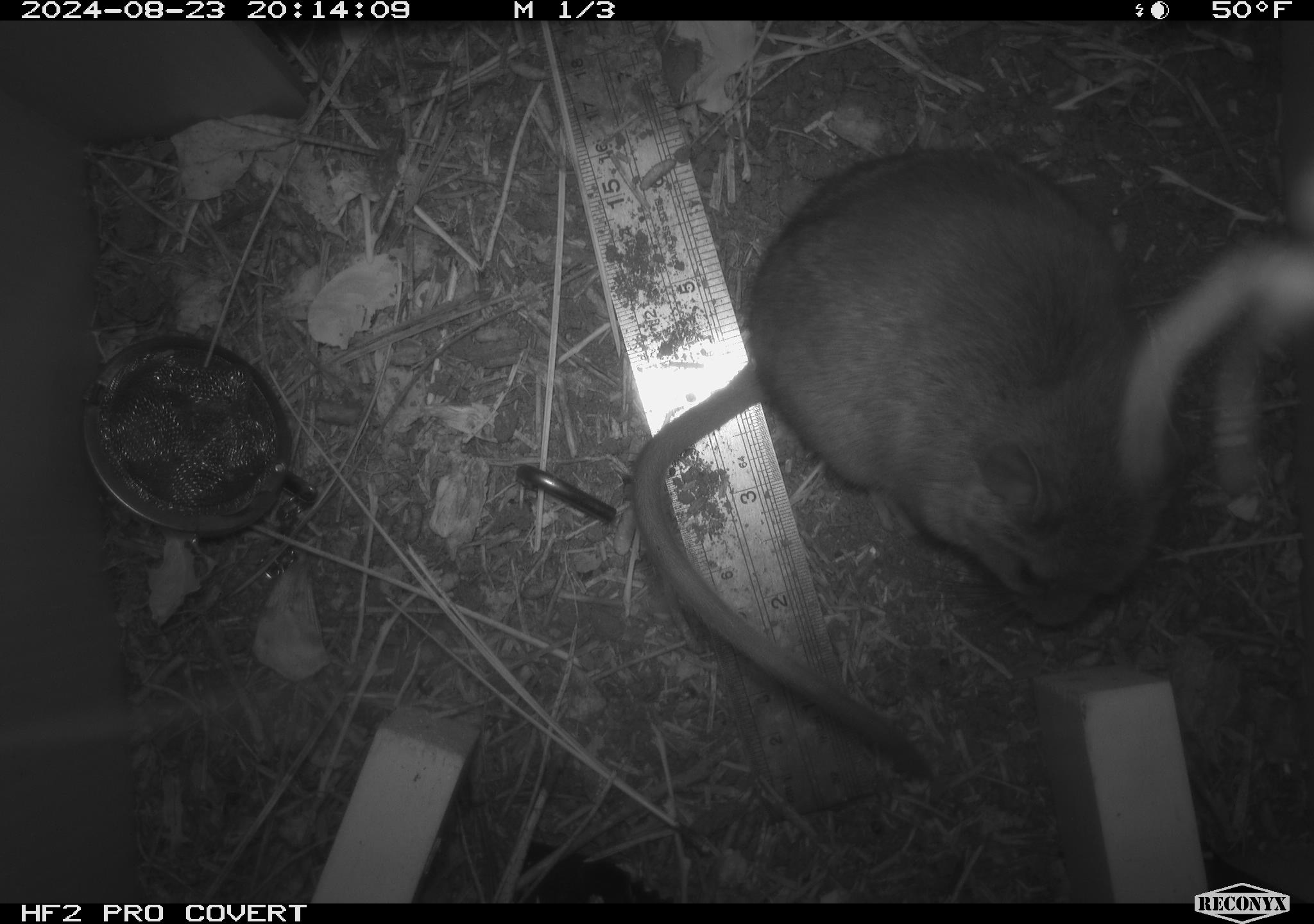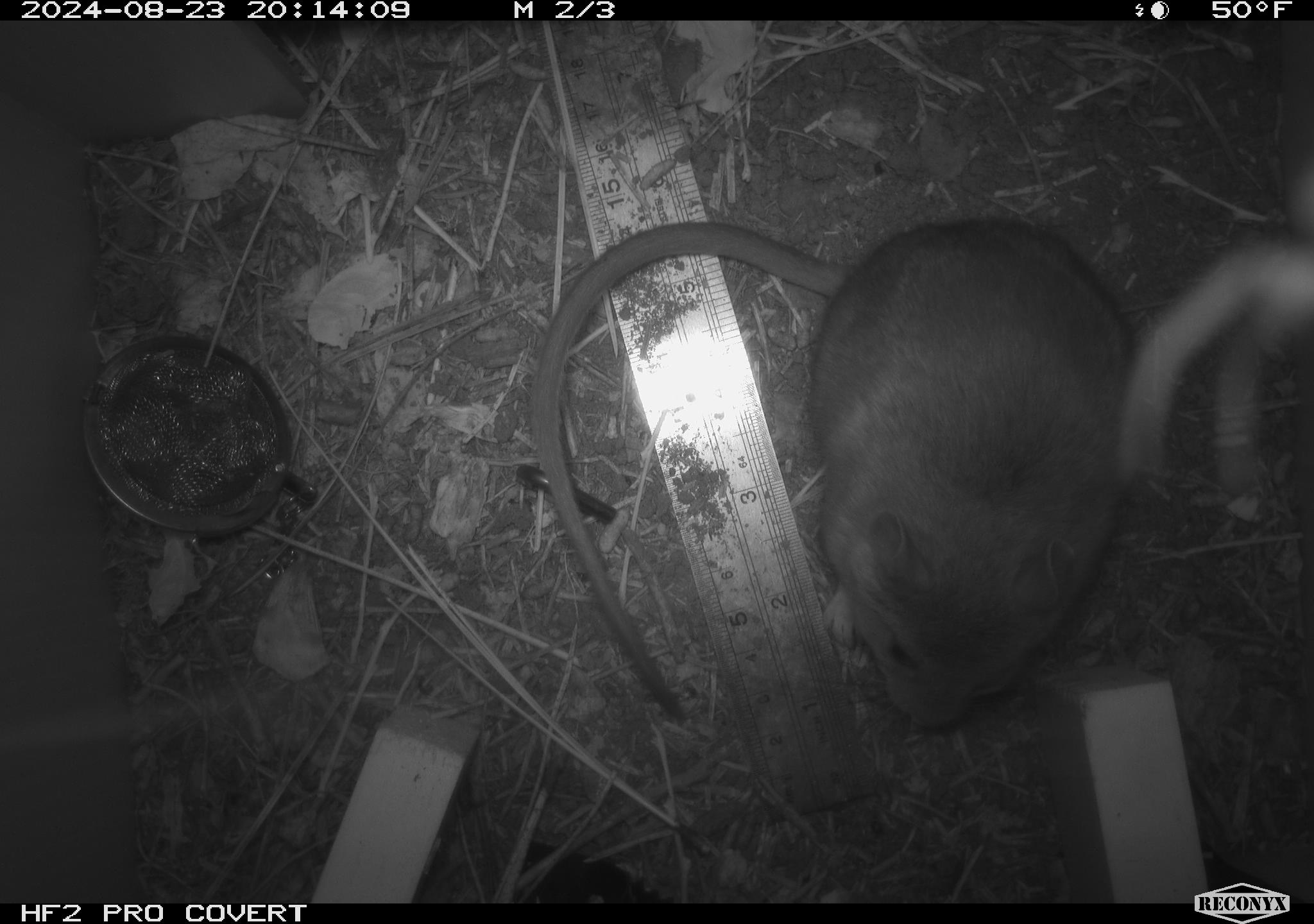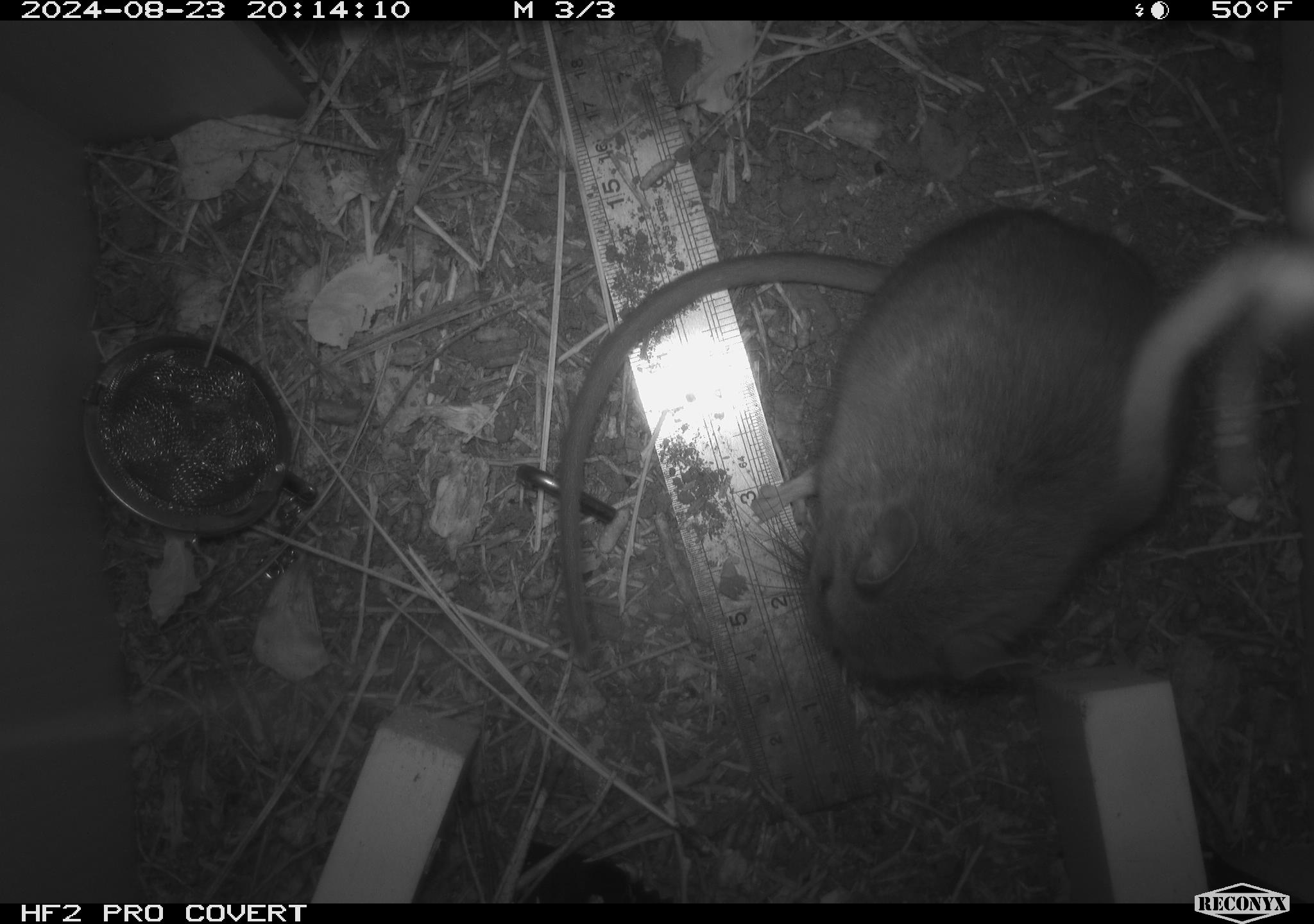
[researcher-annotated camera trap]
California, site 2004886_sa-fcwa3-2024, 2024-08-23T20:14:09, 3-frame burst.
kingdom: Animalia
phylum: Chordata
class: Mammalia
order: Rodentia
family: Sciuridae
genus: Neotamias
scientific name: Neotamias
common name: western chipmunks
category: neotamias species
Neotamias species (western chipmunks) (Neotamias).